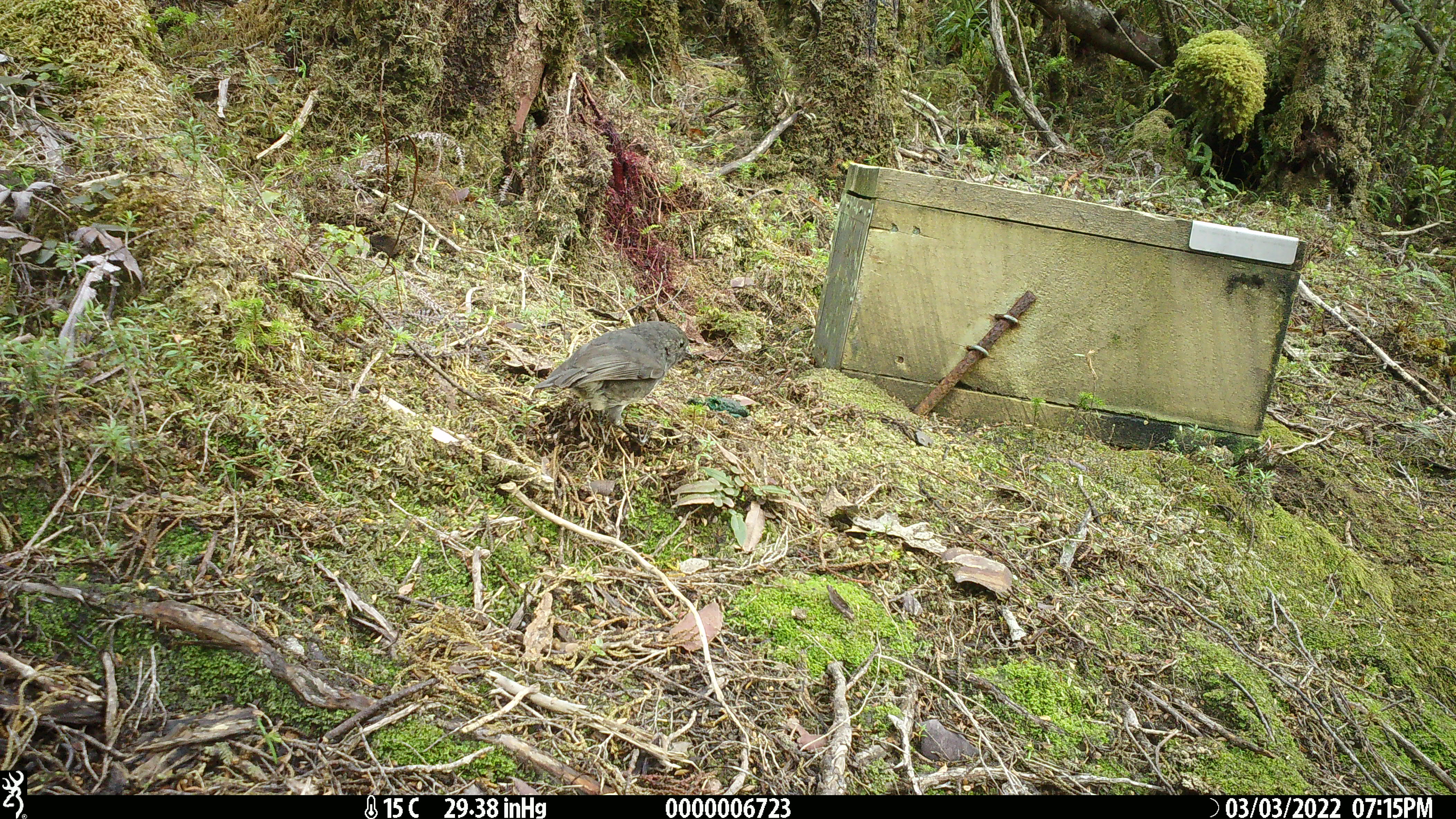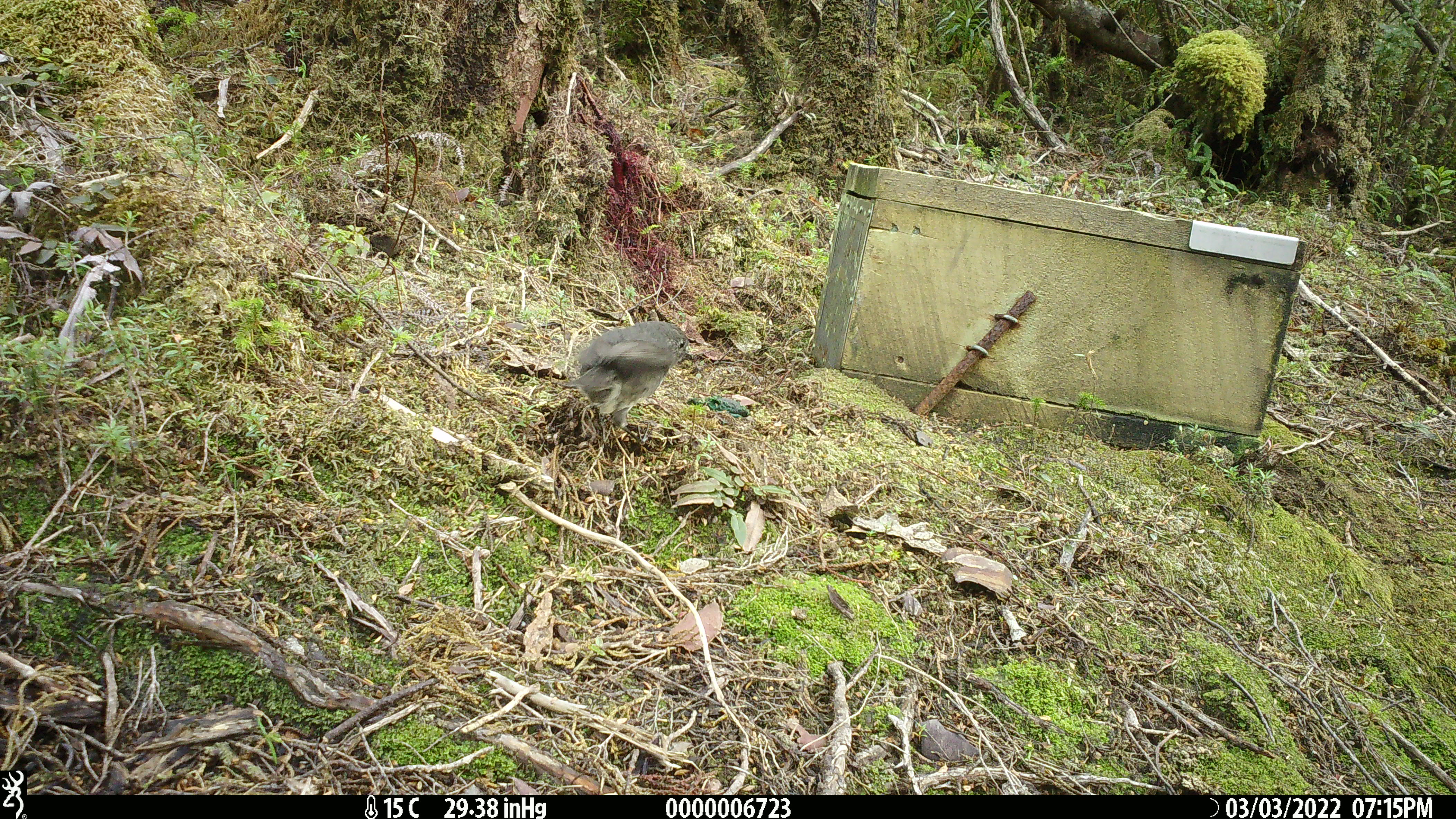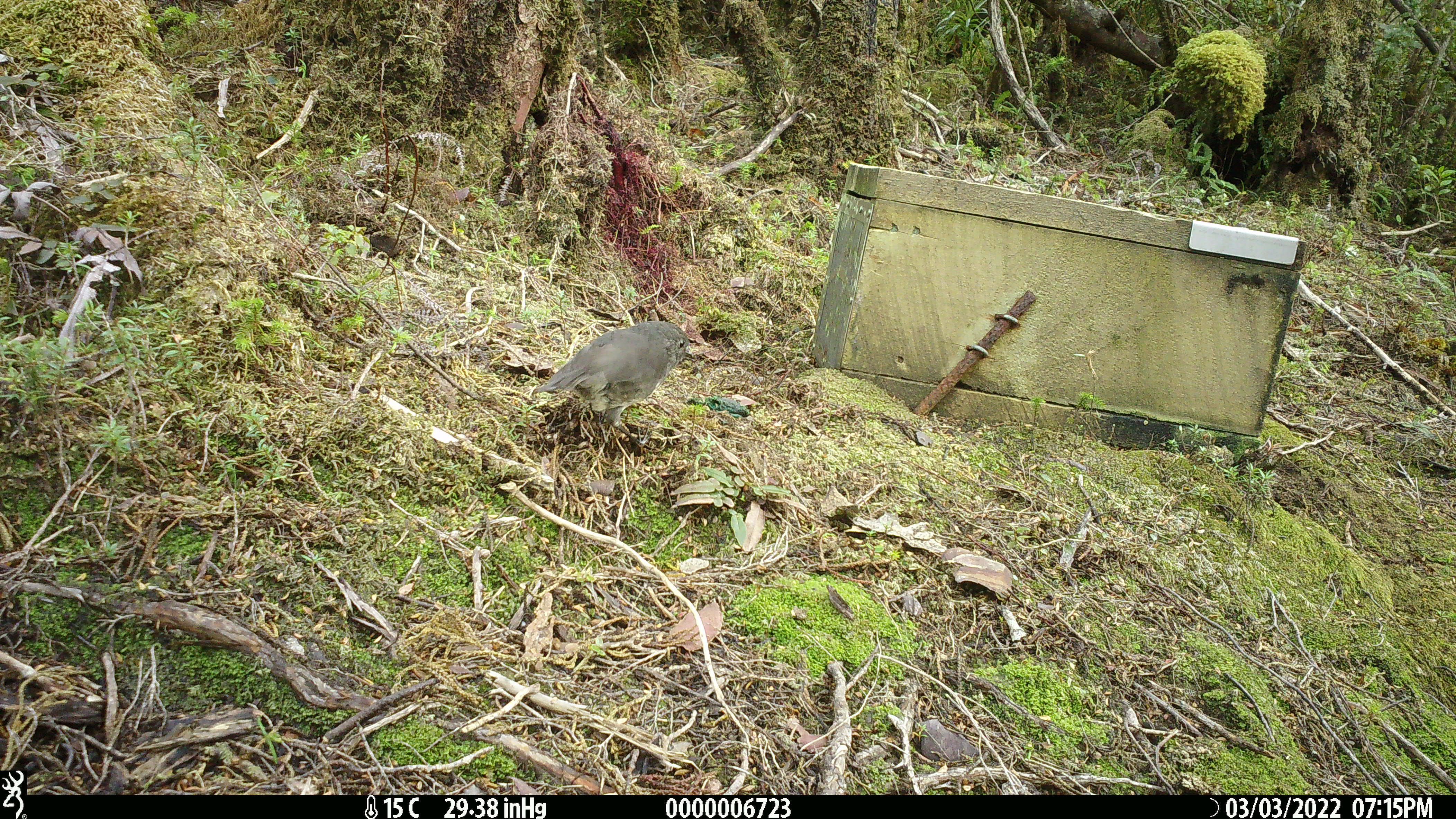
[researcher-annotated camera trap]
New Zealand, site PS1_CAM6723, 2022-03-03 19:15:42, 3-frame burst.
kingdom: Animalia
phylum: Chordata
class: Aves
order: Passeriformes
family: Petroicidae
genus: Petroica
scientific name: Petroica australis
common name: new zealand robin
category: robin